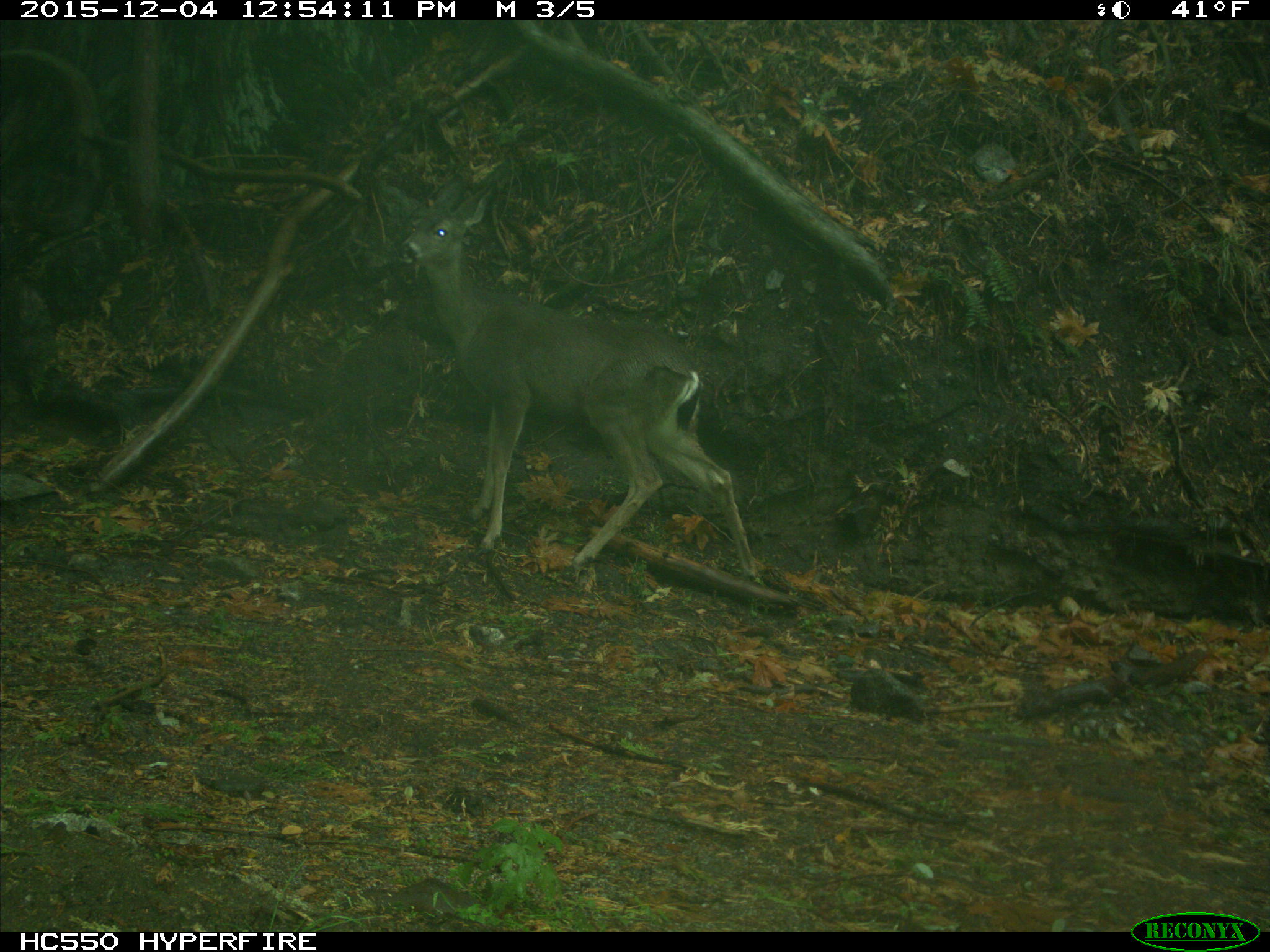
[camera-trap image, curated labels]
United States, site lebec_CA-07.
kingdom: Animalia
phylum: Chordata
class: Mammalia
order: Artiodactyla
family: Cervidae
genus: Odocoileus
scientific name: Odocoileus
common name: deer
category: unidentified deer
Unidentified deer (deer) (Odocoileus).